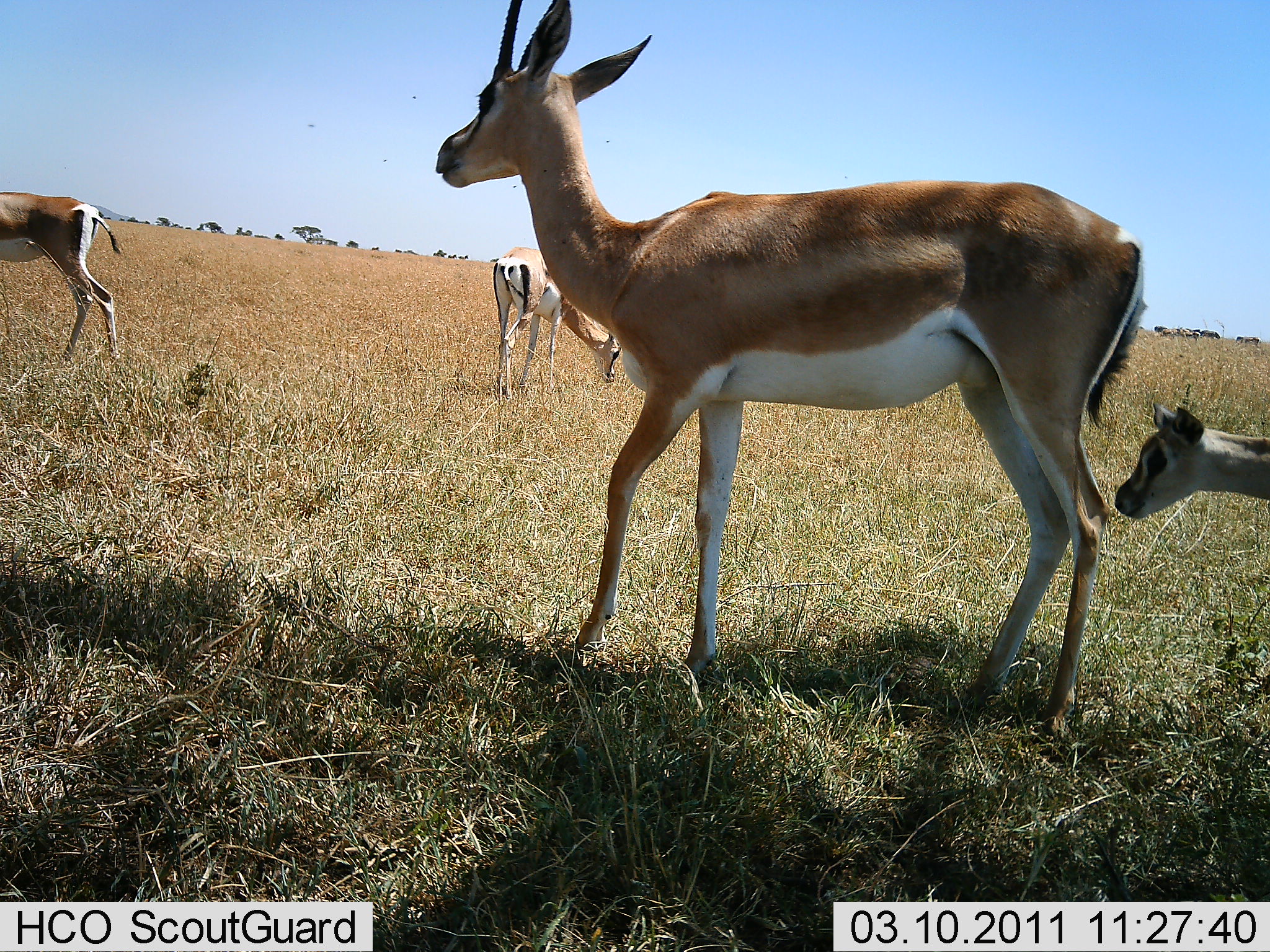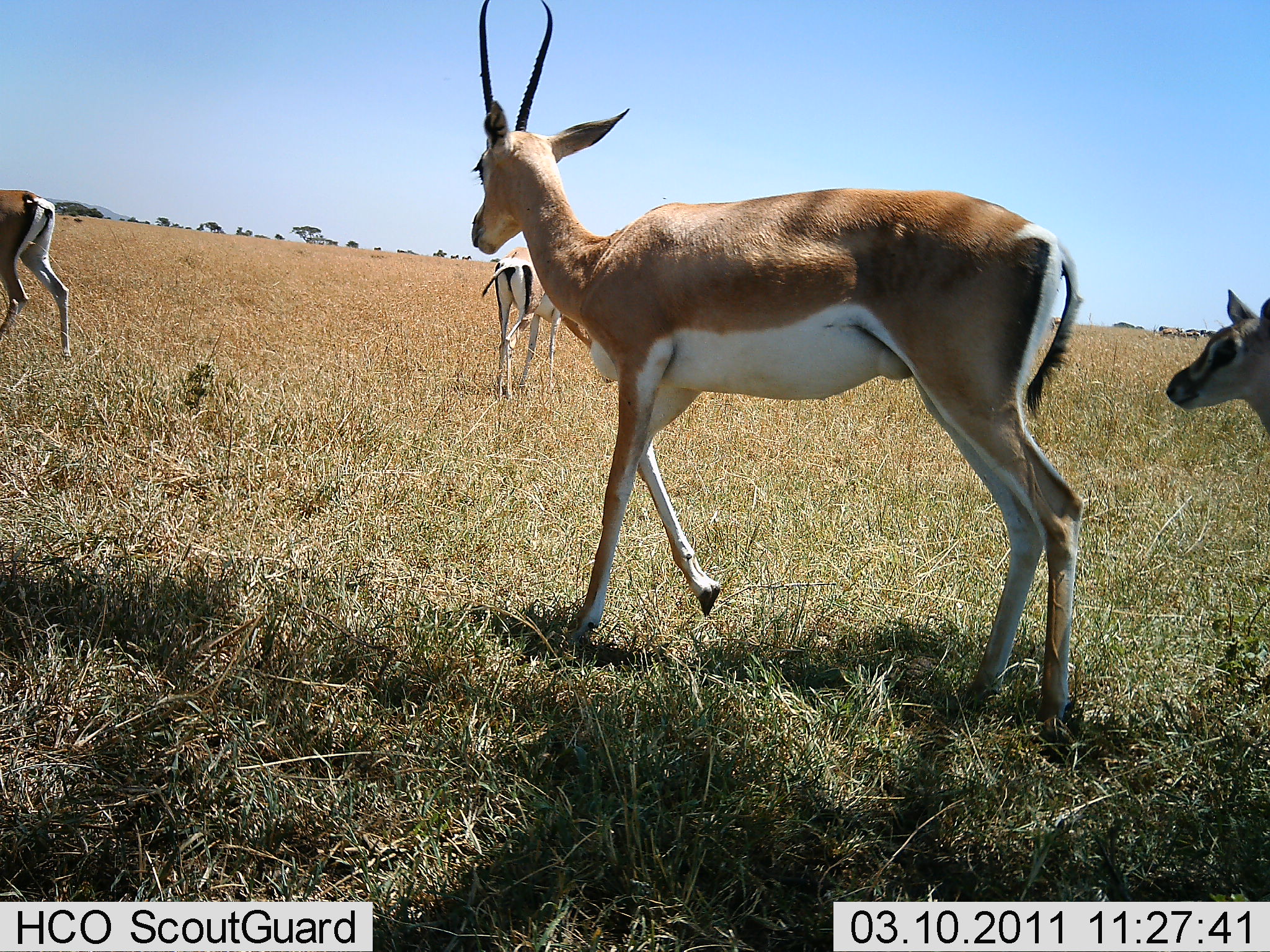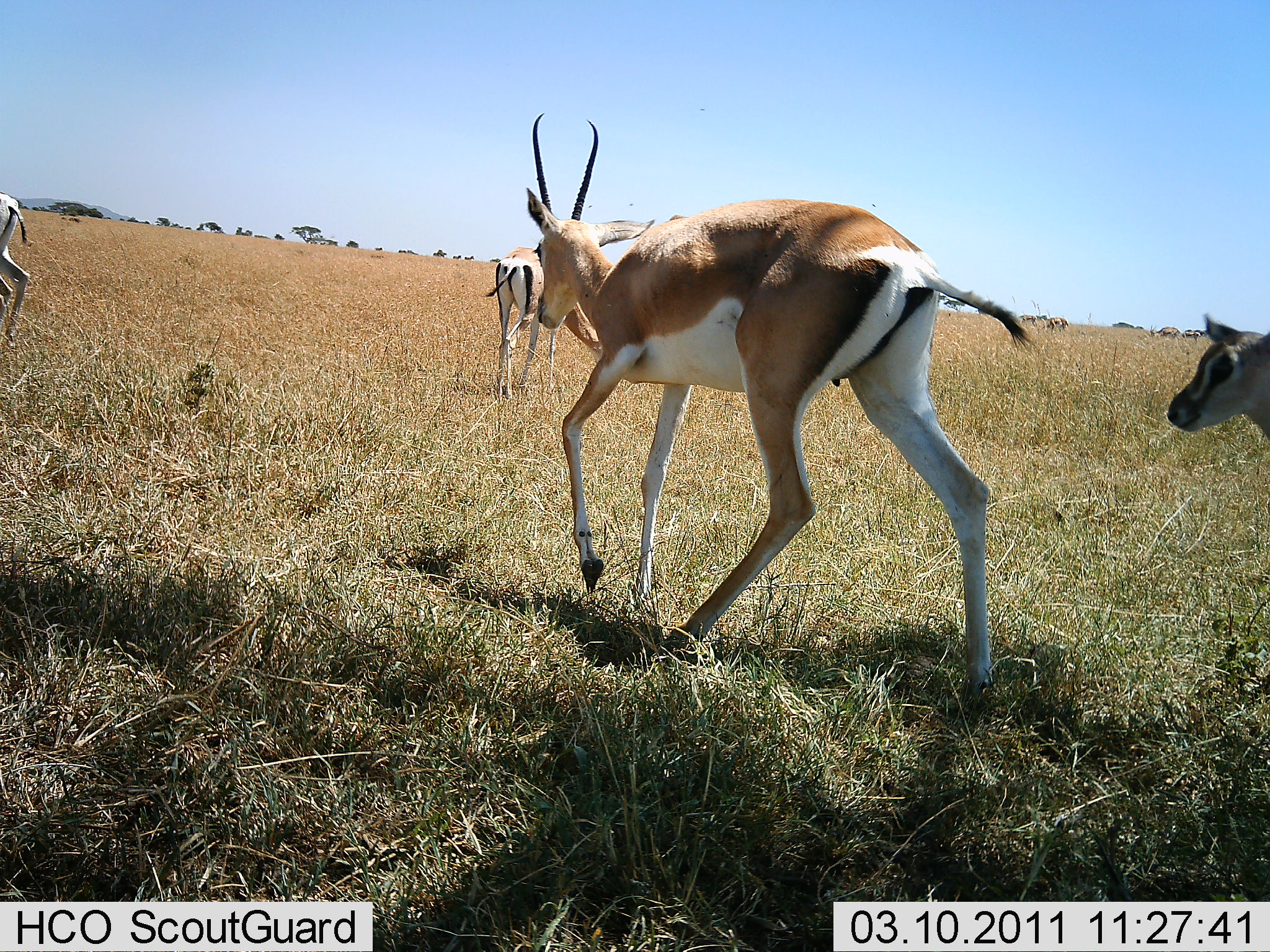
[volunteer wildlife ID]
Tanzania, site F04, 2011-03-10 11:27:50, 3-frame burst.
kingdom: Animalia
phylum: Chordata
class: Mammalia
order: Artiodactyla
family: Bovidae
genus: Nanger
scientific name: Nanger granti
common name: grant's gazelle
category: gazellegrants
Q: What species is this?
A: Gazellegrants (grant's gazelle) (Nanger granti).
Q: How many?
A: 4.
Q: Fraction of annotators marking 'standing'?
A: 55%.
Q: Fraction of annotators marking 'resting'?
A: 9%.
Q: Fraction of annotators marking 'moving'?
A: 64%.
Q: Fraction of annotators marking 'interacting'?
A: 9%.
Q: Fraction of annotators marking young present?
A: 82%.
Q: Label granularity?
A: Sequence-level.